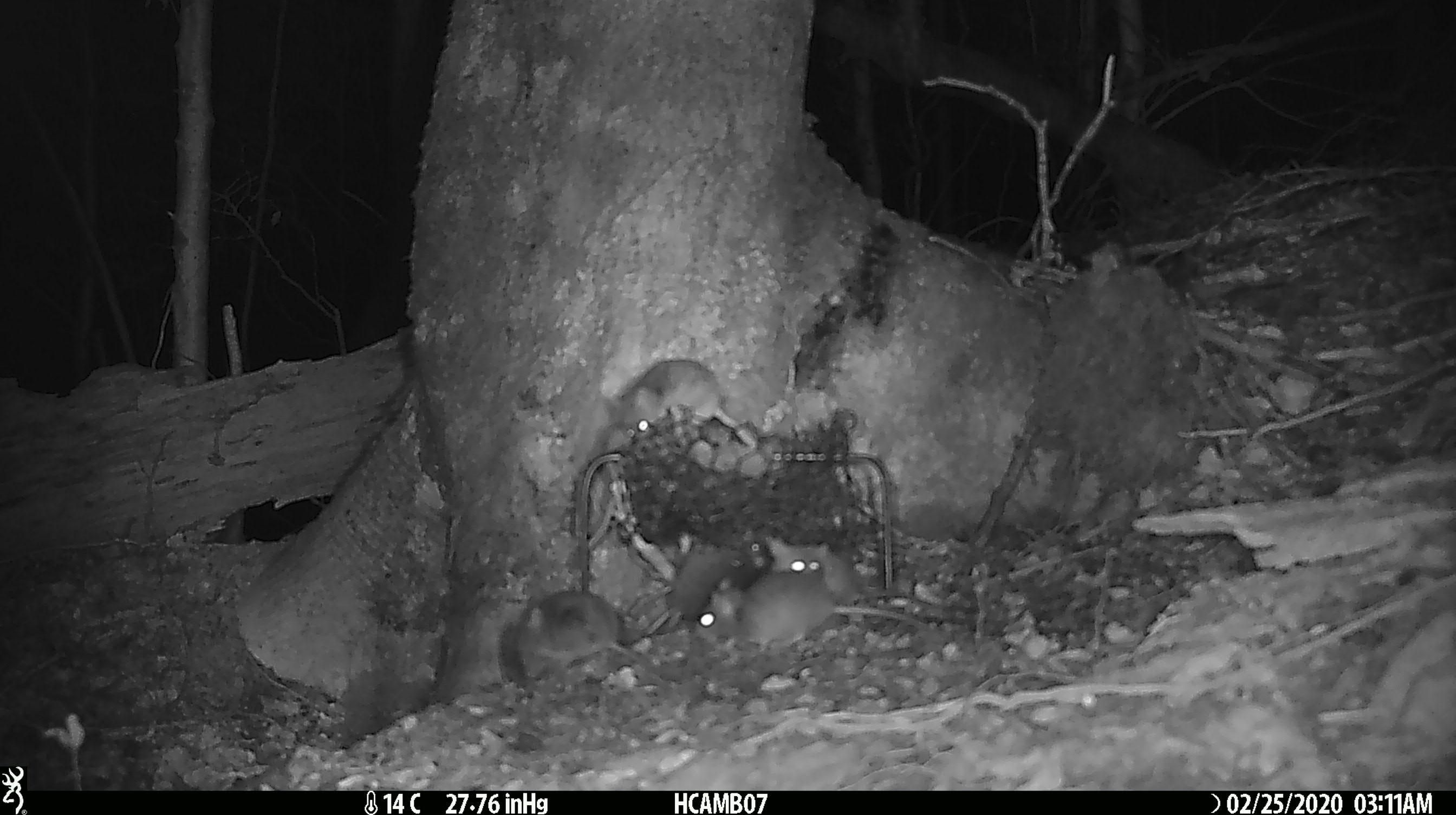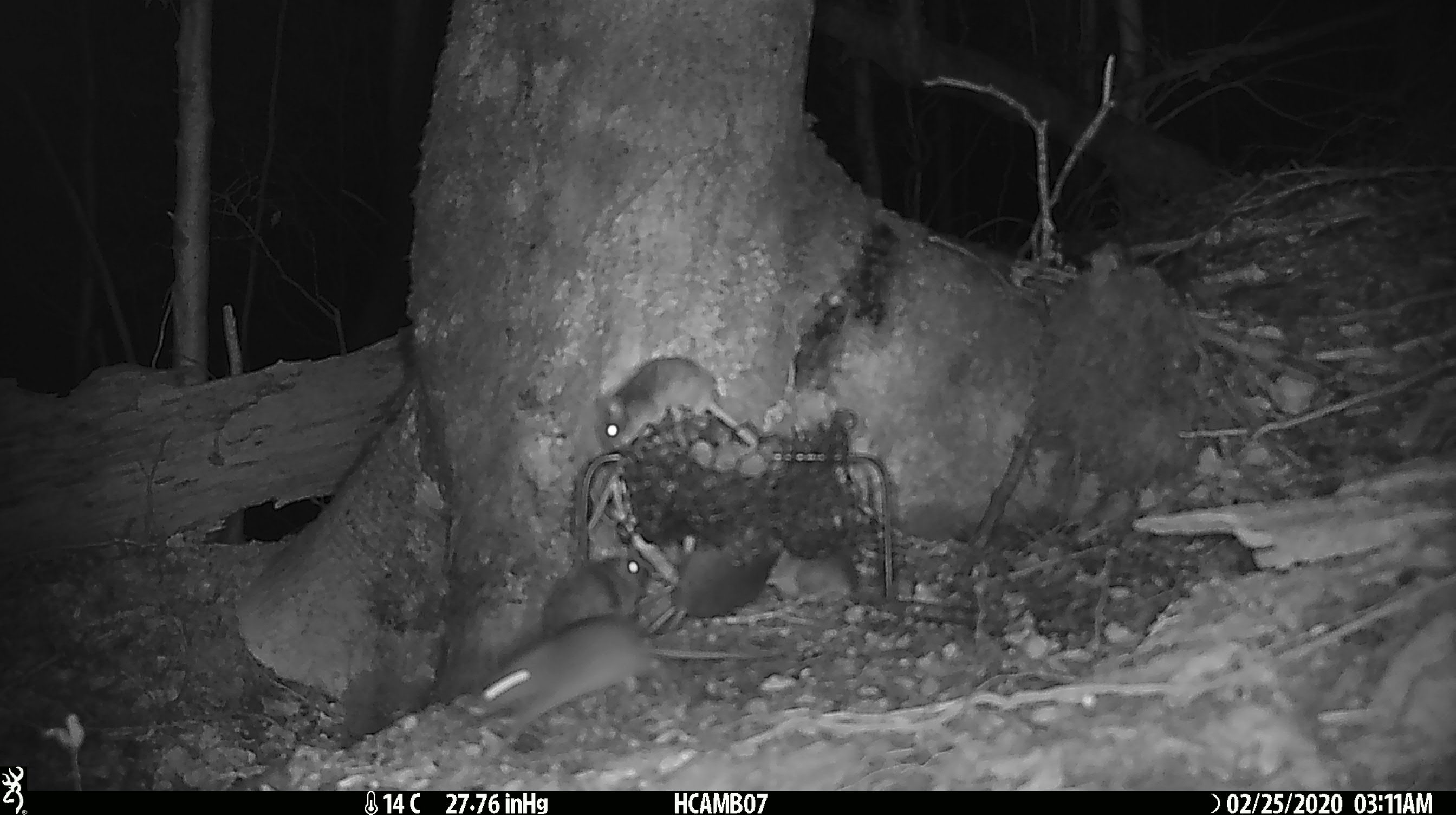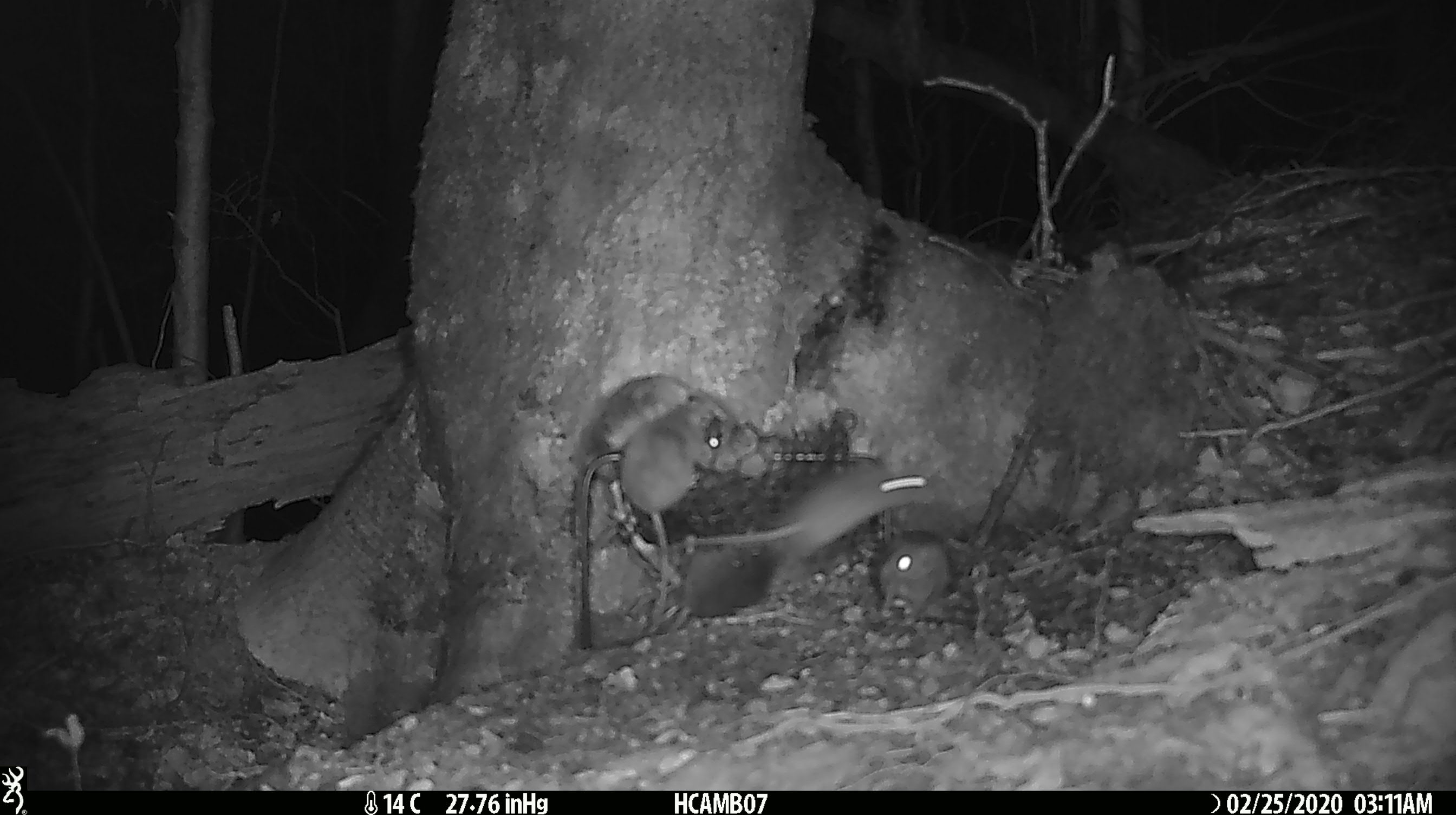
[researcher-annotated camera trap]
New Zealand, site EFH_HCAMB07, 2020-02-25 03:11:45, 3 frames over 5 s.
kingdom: Animalia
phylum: Chordata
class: Mammalia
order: Rodentia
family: Muridae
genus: Mus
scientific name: Mus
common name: mouse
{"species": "mouse (Mus)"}